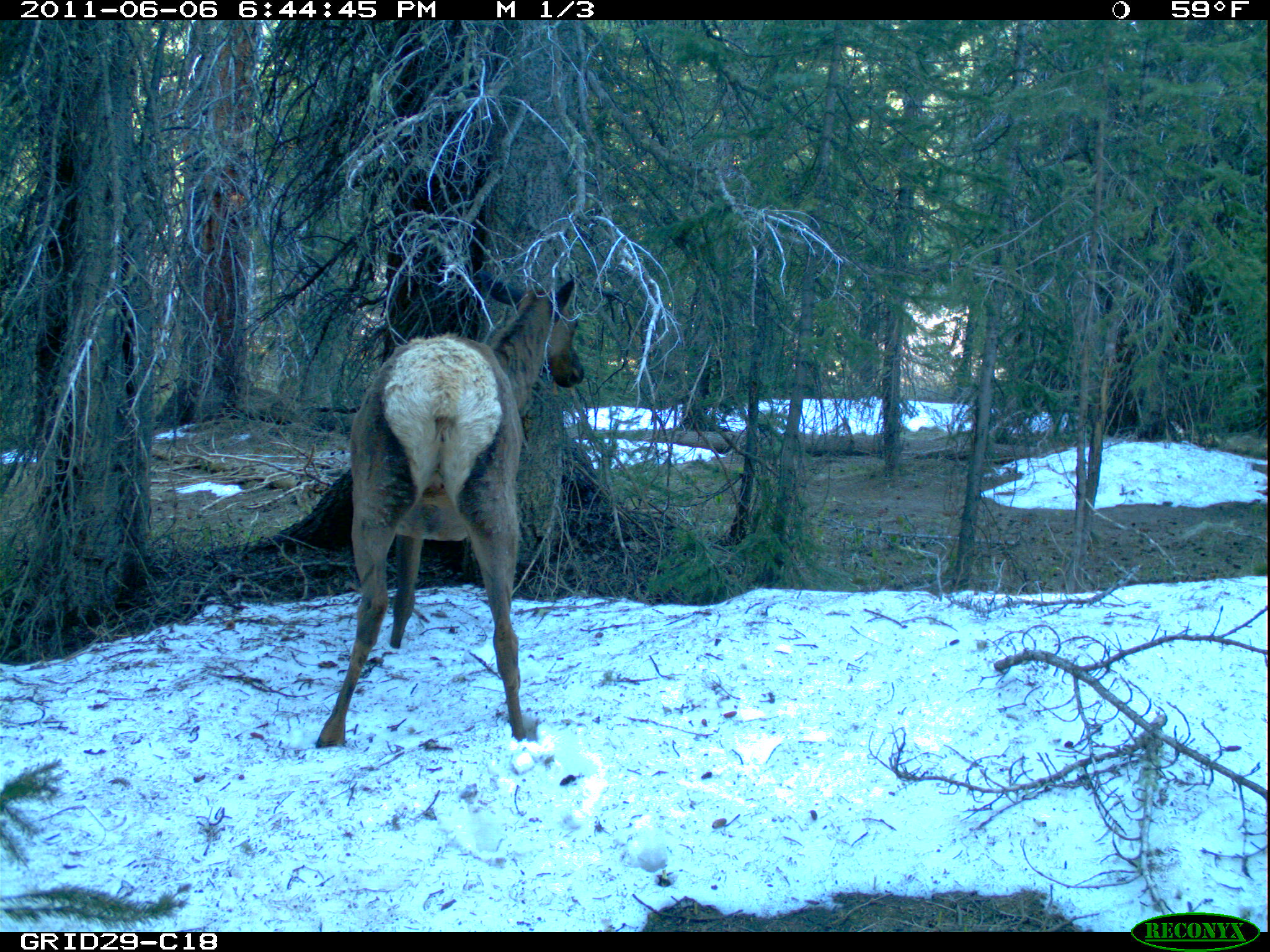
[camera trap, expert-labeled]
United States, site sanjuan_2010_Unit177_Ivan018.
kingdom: Animalia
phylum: Chordata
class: Mammalia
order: Artiodactyla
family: Cervidae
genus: Cervus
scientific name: Cervus elaphus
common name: red deer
Cervus elaphus (red deer).